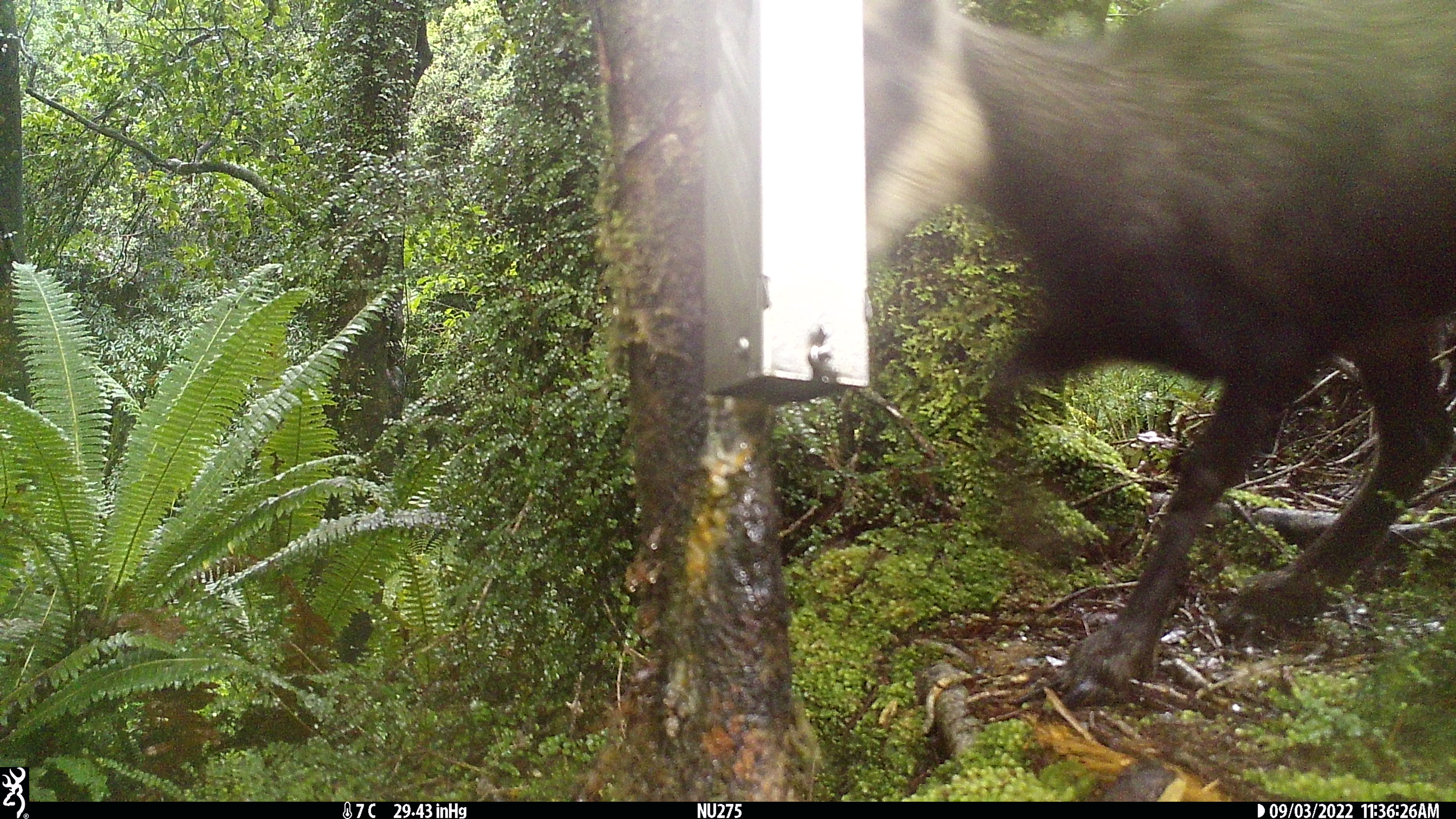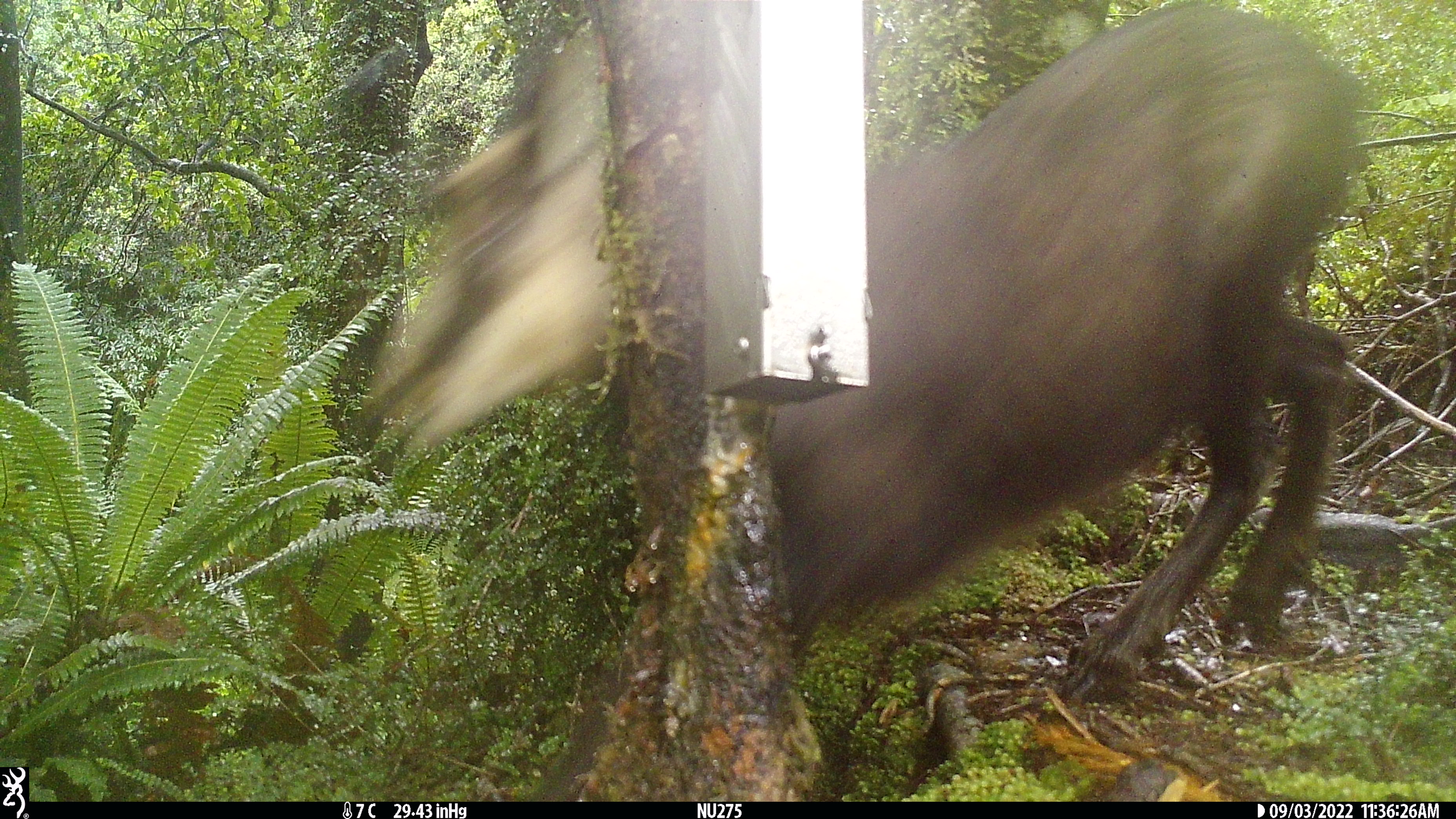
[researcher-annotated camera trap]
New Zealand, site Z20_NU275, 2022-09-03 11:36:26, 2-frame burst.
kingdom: Animalia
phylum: Chordata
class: Mammalia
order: Artiodactyla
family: Bovidae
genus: Rupicapra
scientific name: Rupicapra rupicapra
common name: alpine chamois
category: chamois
Chamois (alpine chamois) (Rupicapra rupicapra).